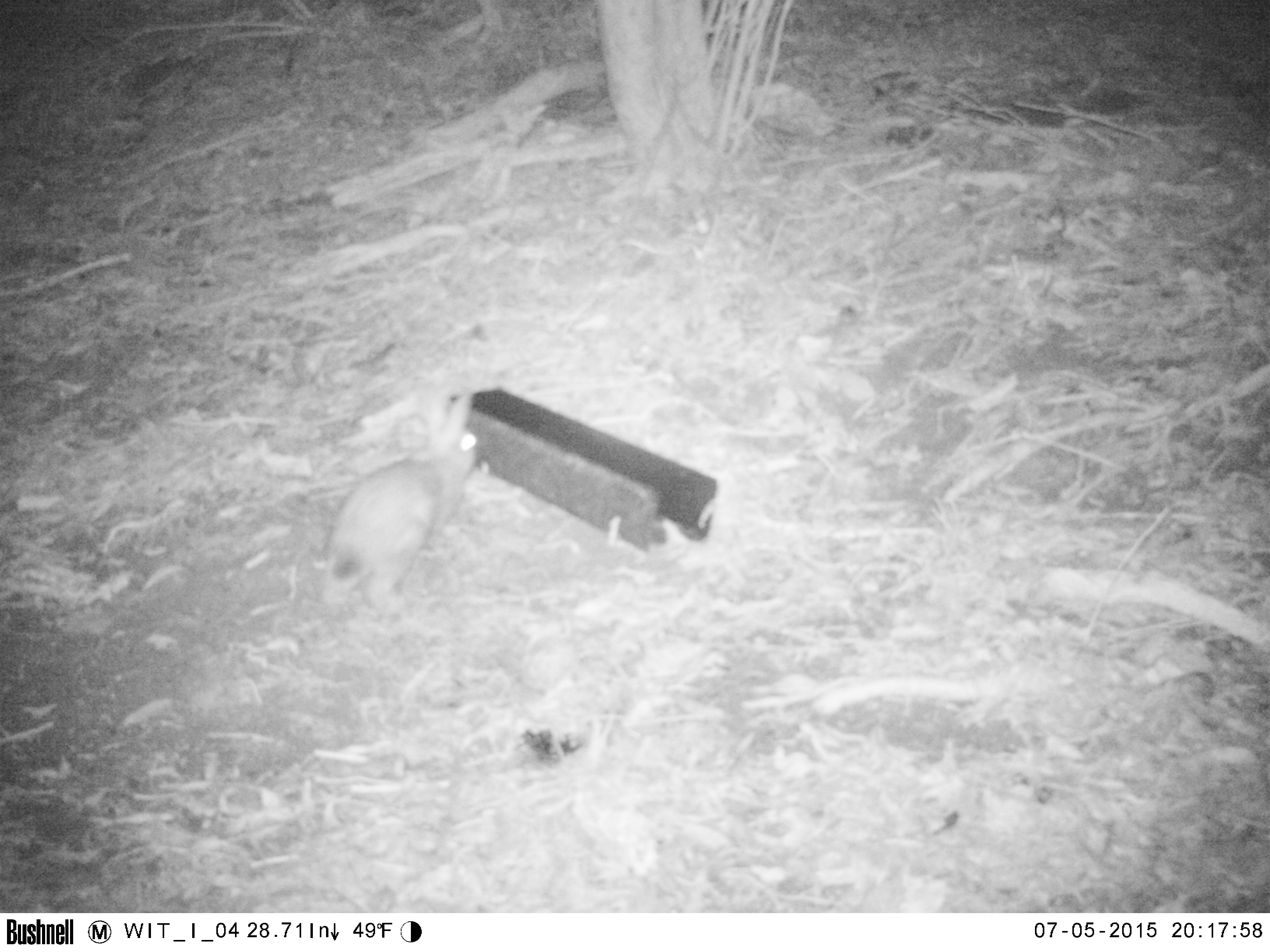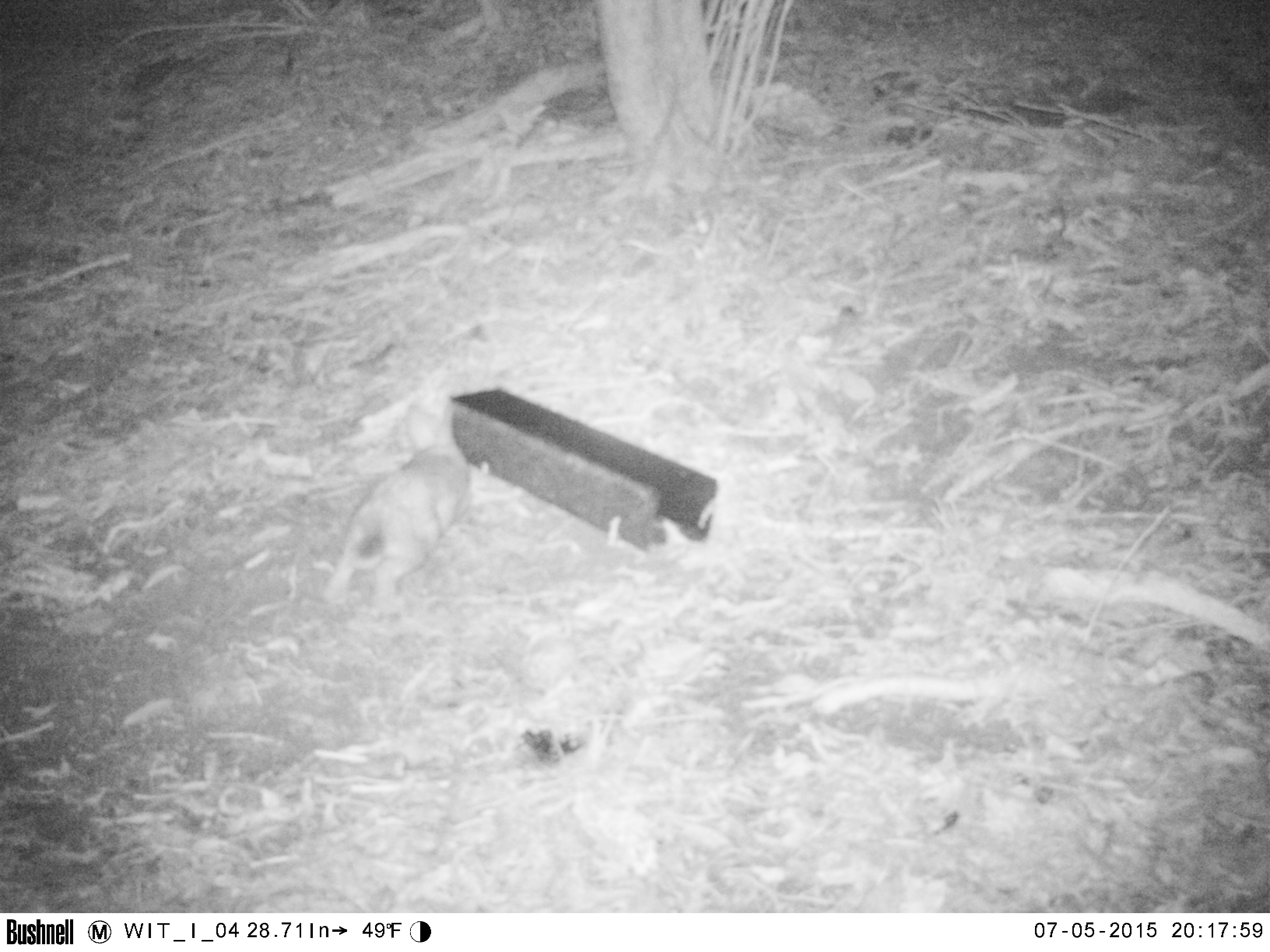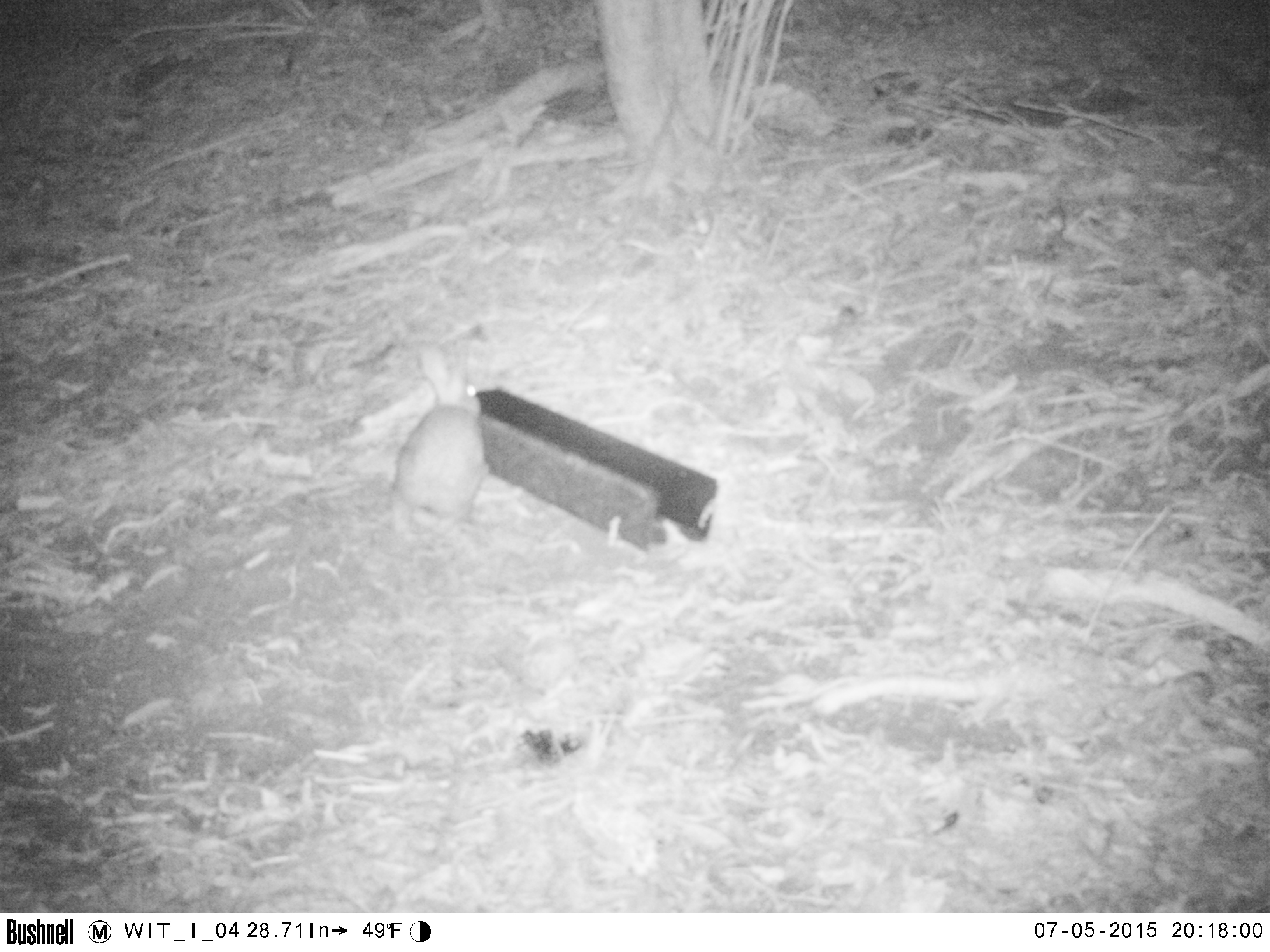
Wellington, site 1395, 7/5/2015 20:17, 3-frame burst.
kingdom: Animalia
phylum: Chordata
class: Mammalia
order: Lagomorpha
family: Leporidae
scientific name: Leporidae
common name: rabbit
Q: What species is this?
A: Rabbit (Leporidae).